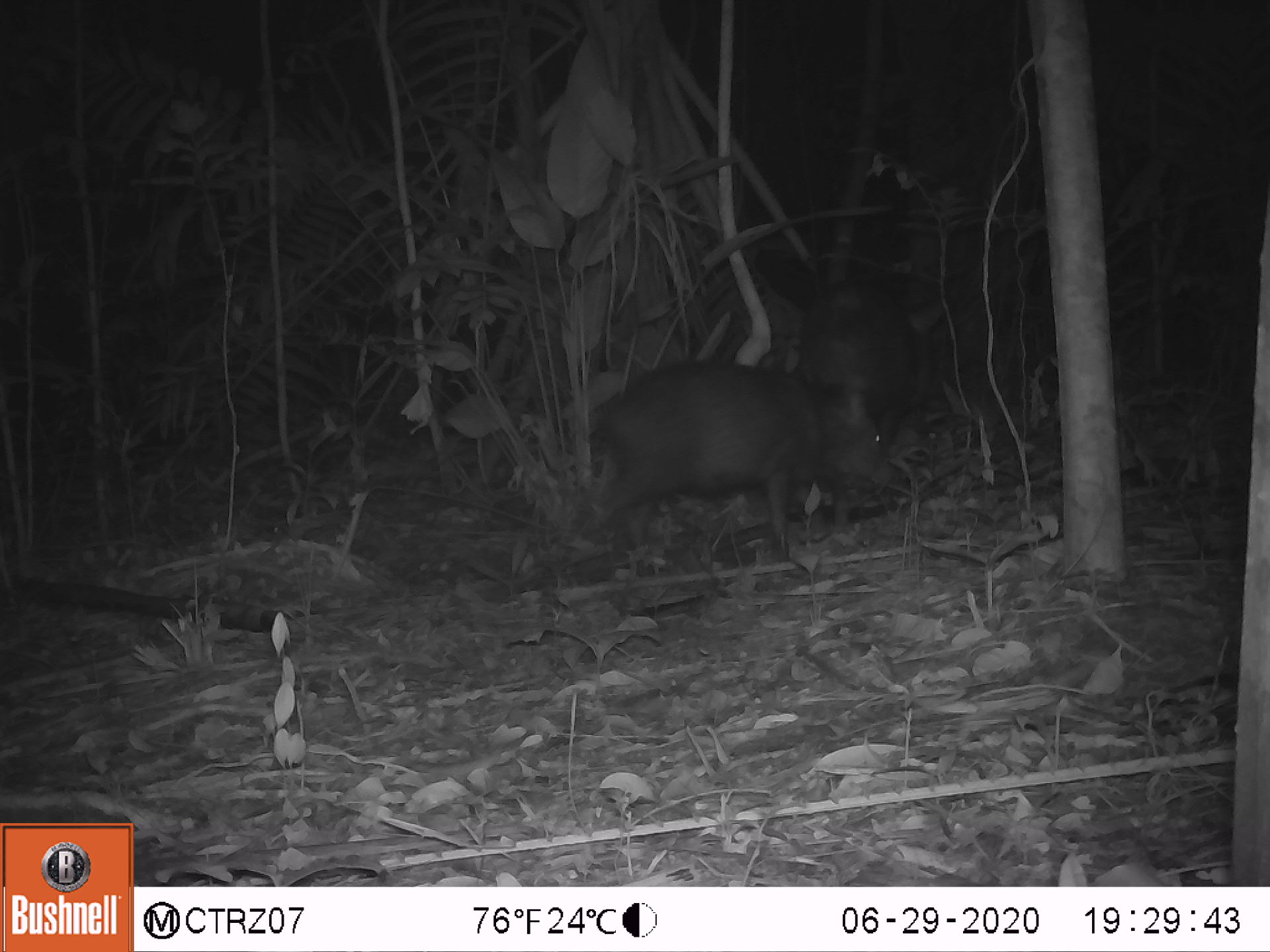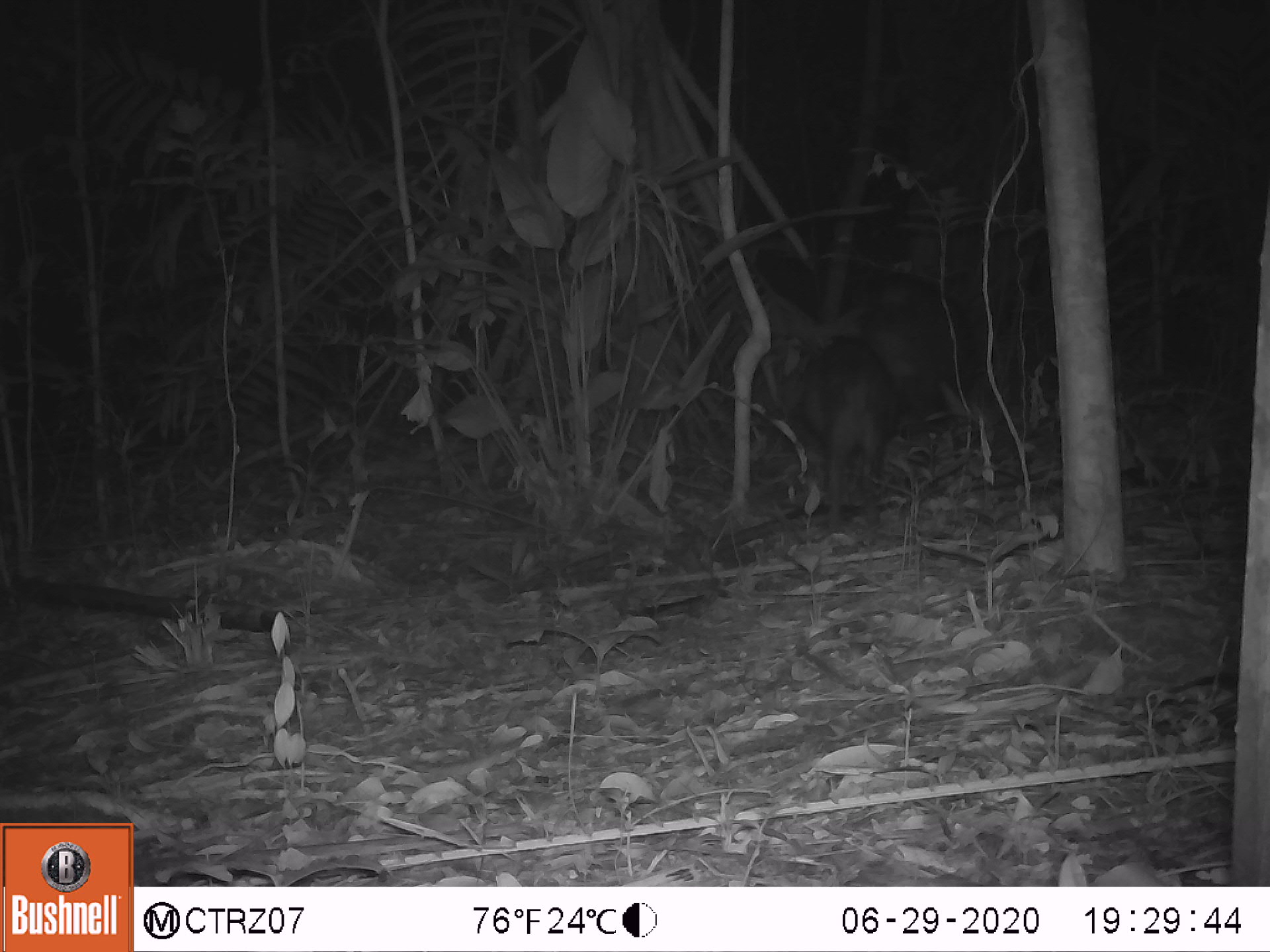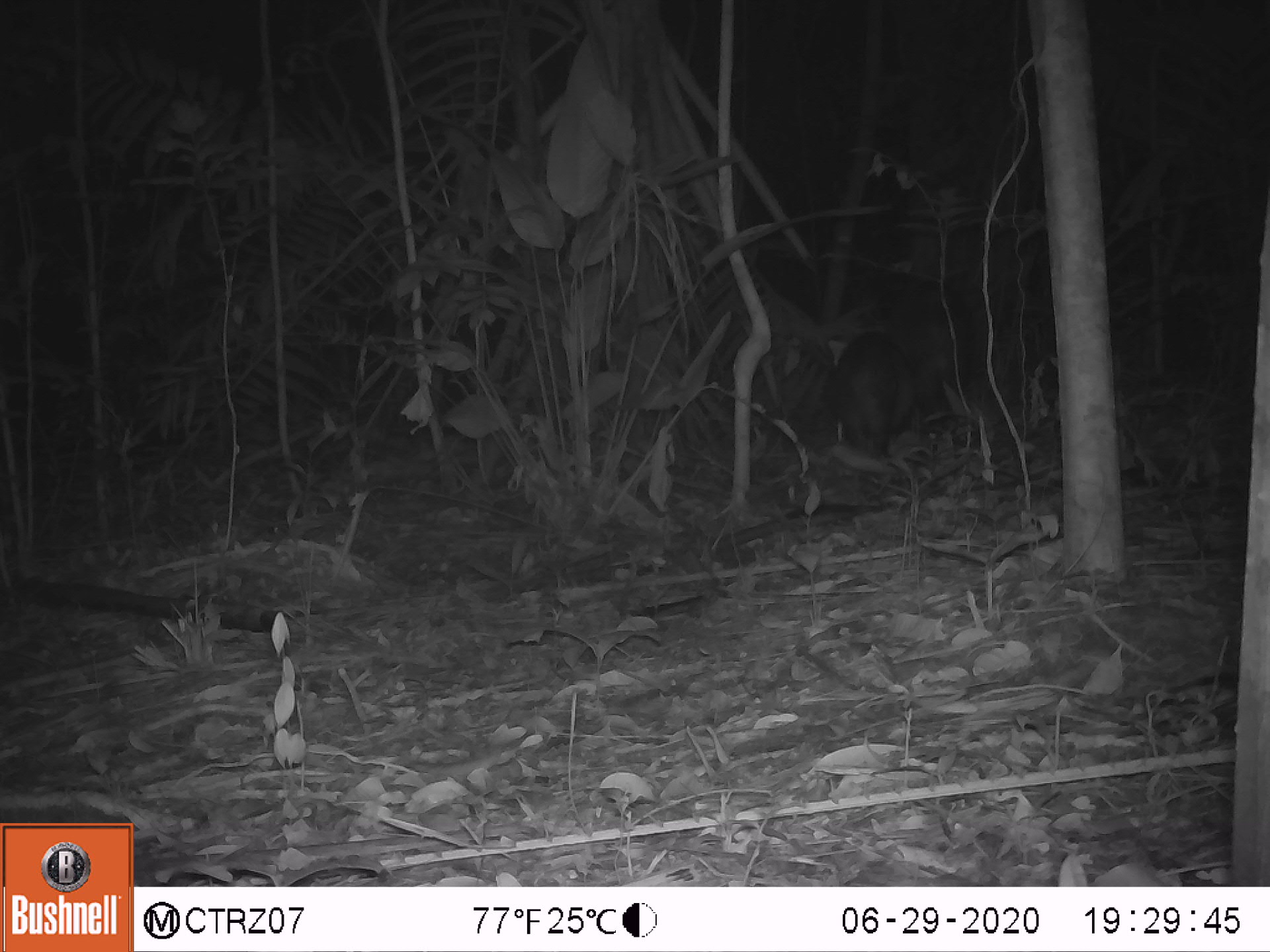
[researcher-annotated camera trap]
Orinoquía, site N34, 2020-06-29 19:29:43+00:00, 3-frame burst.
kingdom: Animalia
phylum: Chordata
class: Mammalia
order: Artiodactyla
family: Tayassuidae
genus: Pecari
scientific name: Pecari tajacu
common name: collared peccary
Collared peccary (Pecari tajacu).